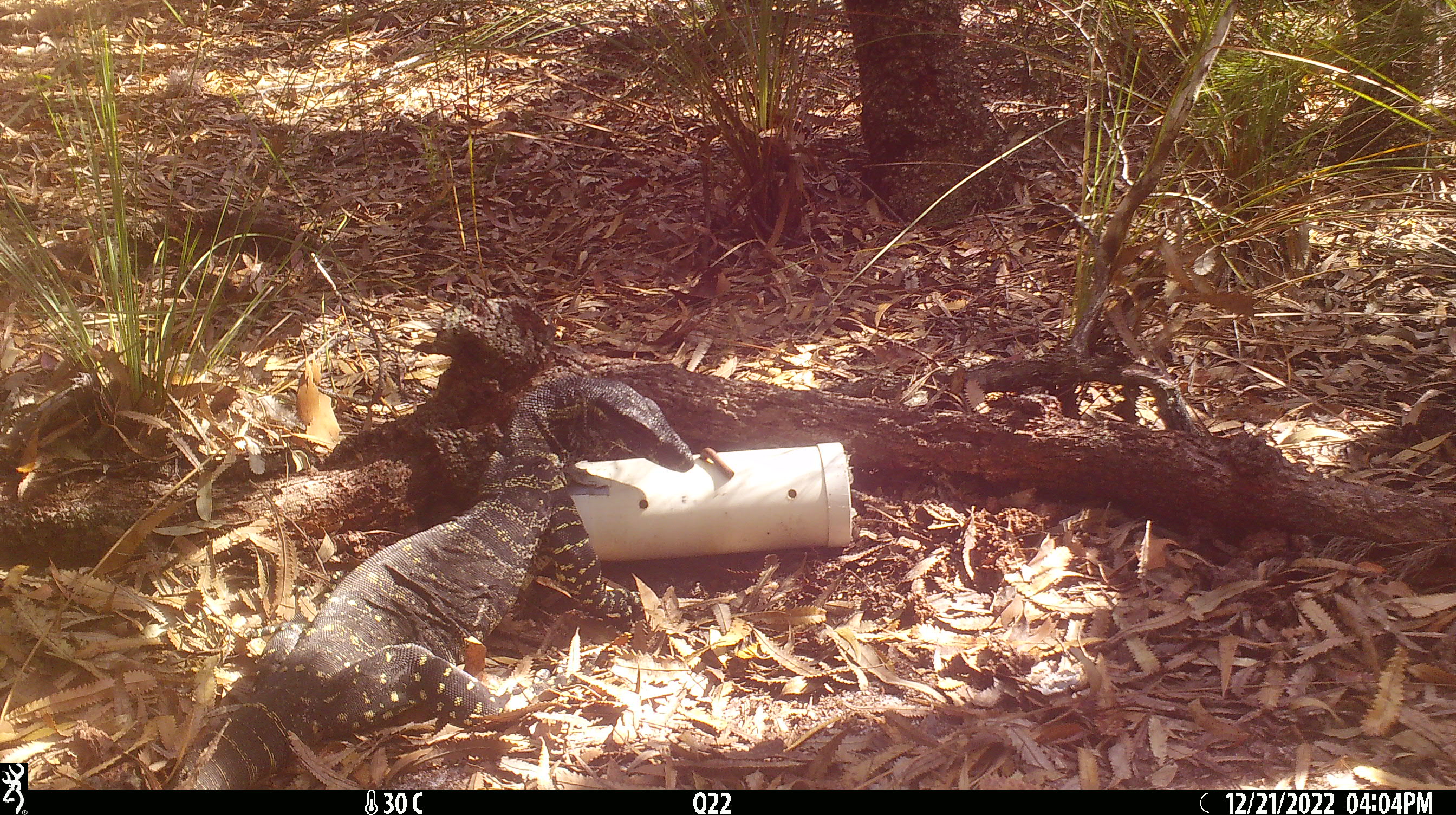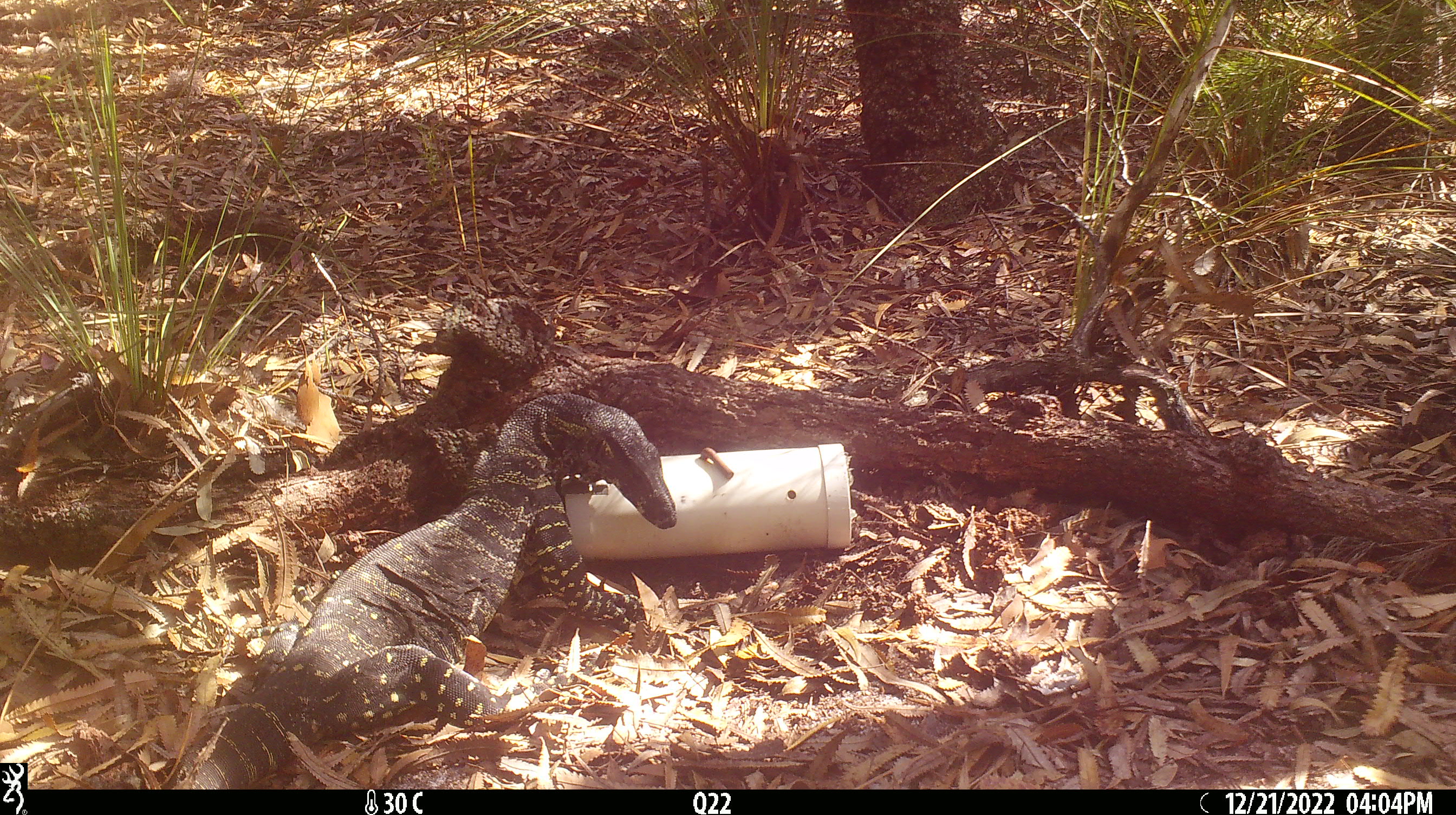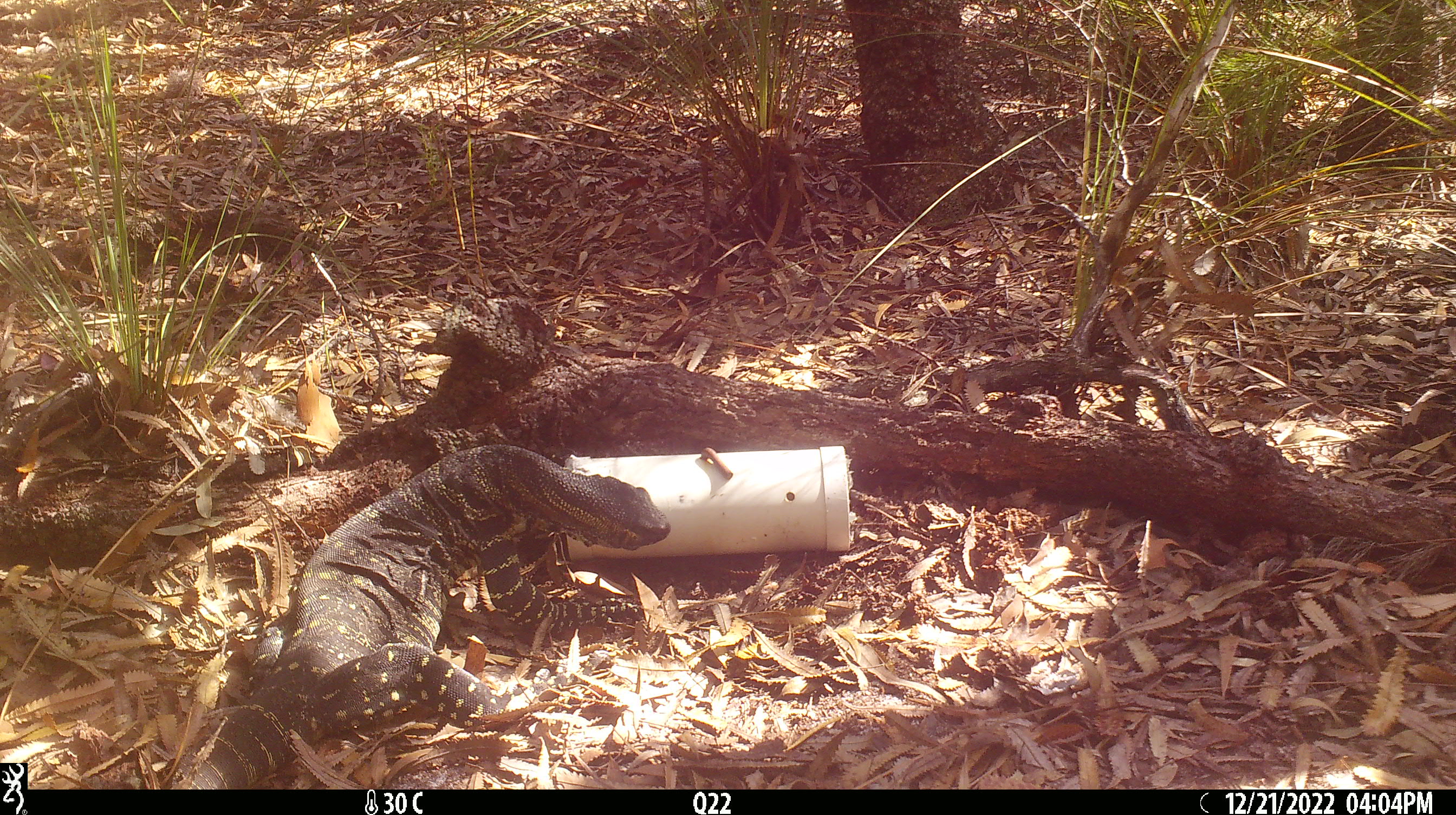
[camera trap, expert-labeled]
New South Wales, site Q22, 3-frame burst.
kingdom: Animalia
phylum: Chordata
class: Reptilia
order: Squamata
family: Varanidae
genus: Varanus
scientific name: Varanus varius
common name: lace monitor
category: goanna